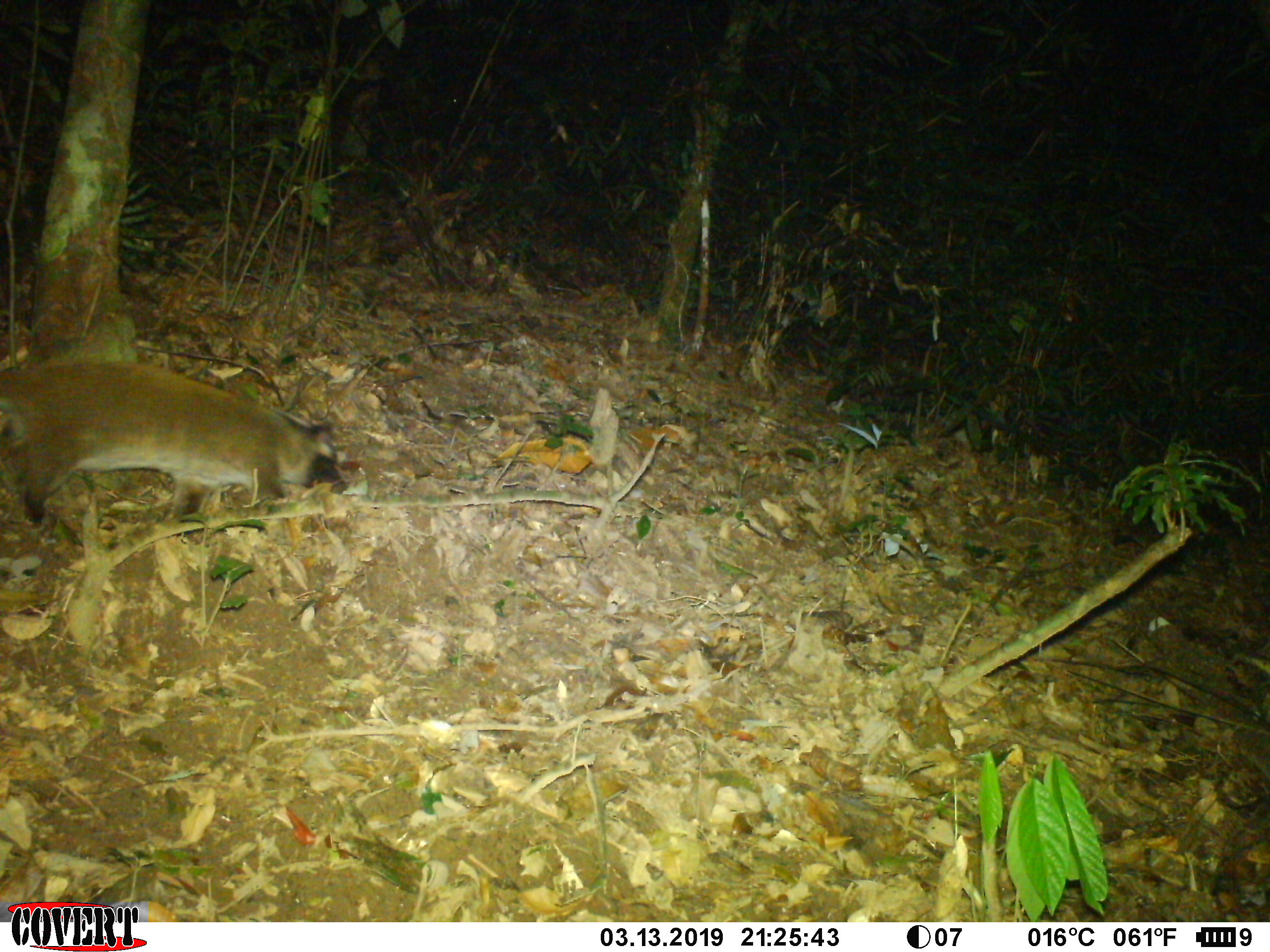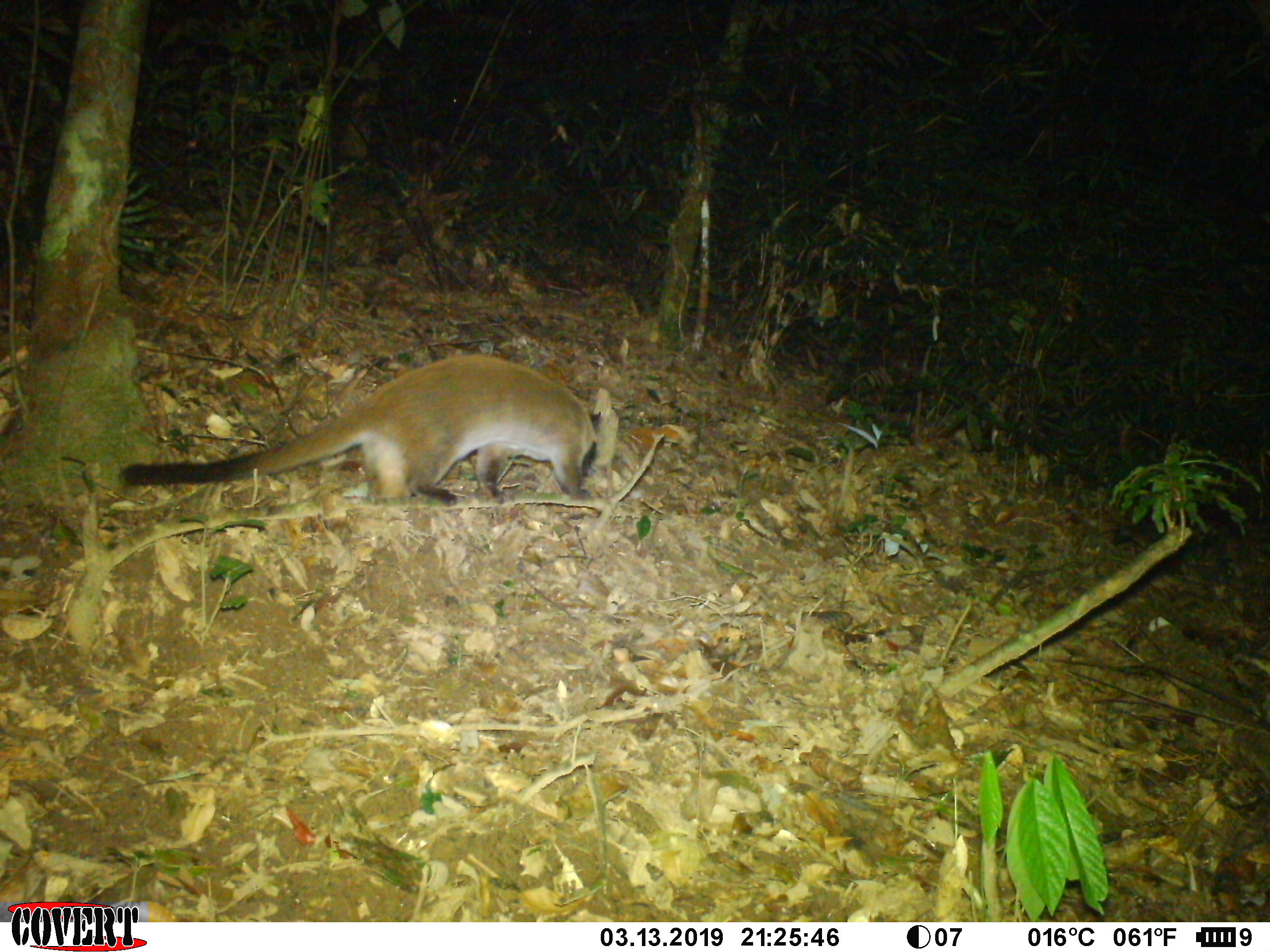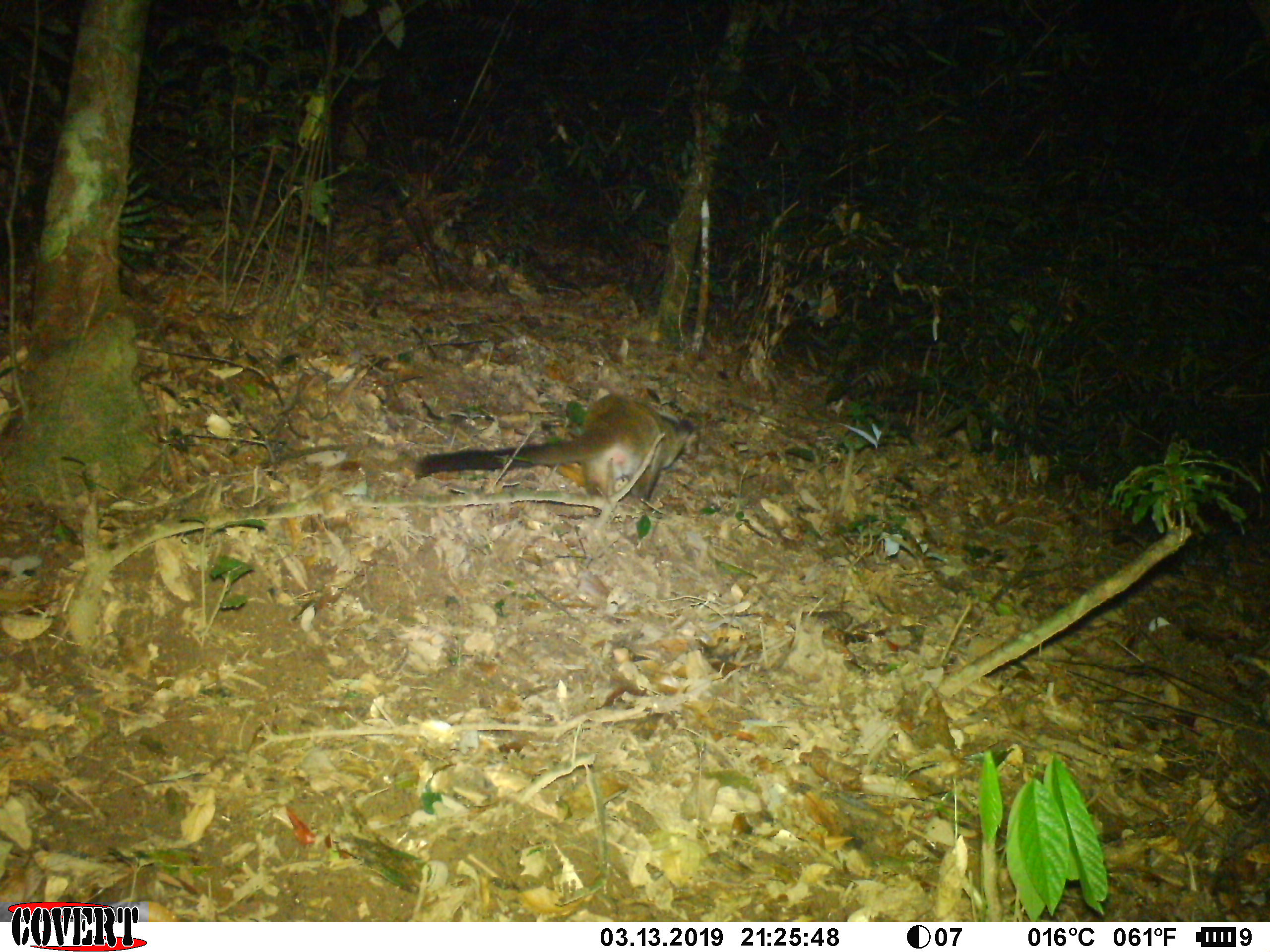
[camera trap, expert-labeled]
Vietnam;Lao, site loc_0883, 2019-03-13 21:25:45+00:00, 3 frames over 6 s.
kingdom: Animalia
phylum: Chordata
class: Mammalia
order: Carnivora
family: Viverridae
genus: Paguma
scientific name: Paguma larvata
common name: masked palm civet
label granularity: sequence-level